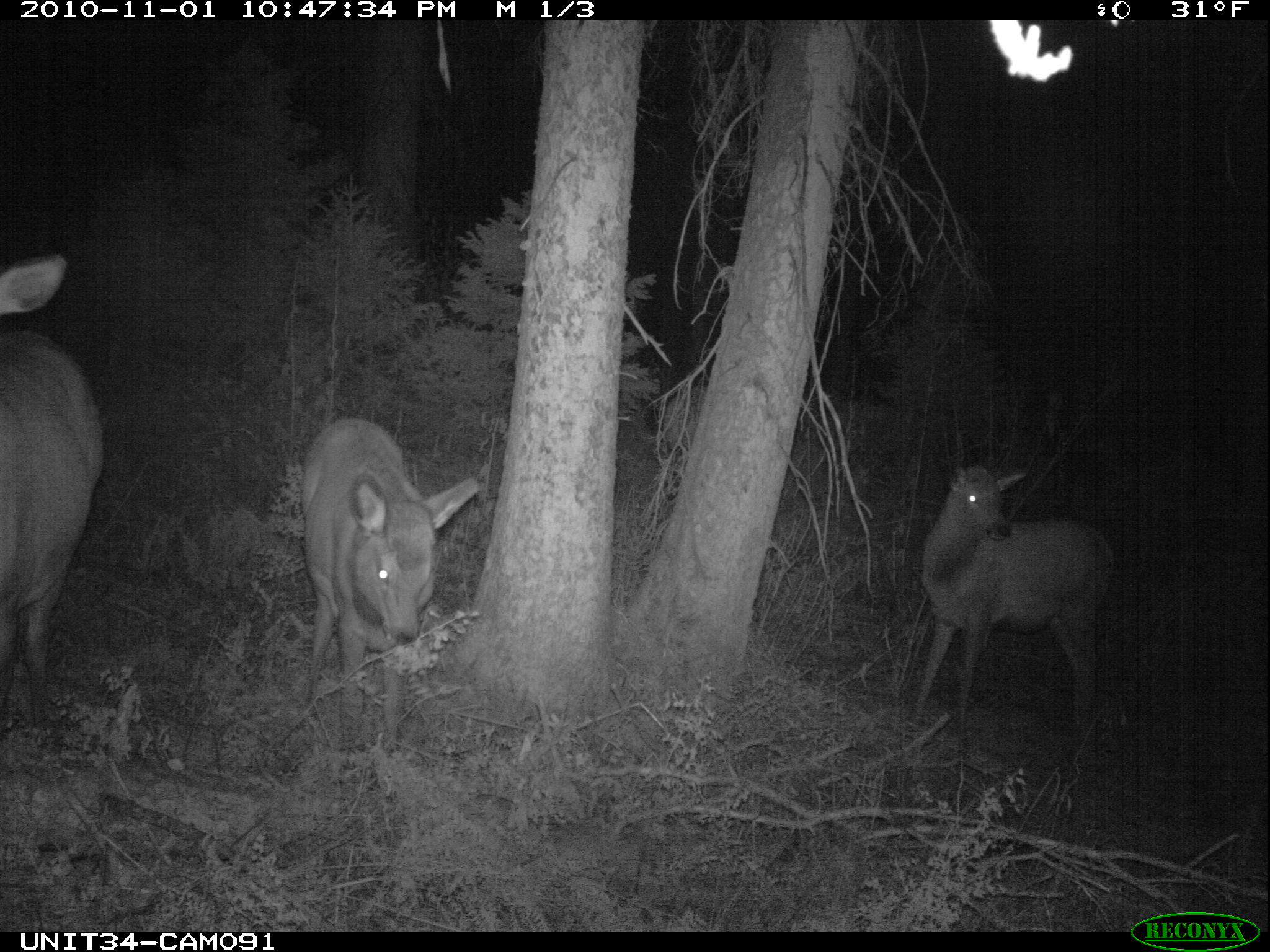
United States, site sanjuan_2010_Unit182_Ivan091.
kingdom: Animalia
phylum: Chordata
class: Mammalia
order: Artiodactyla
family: Cervidae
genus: Cervus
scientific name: Cervus elaphus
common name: red deer